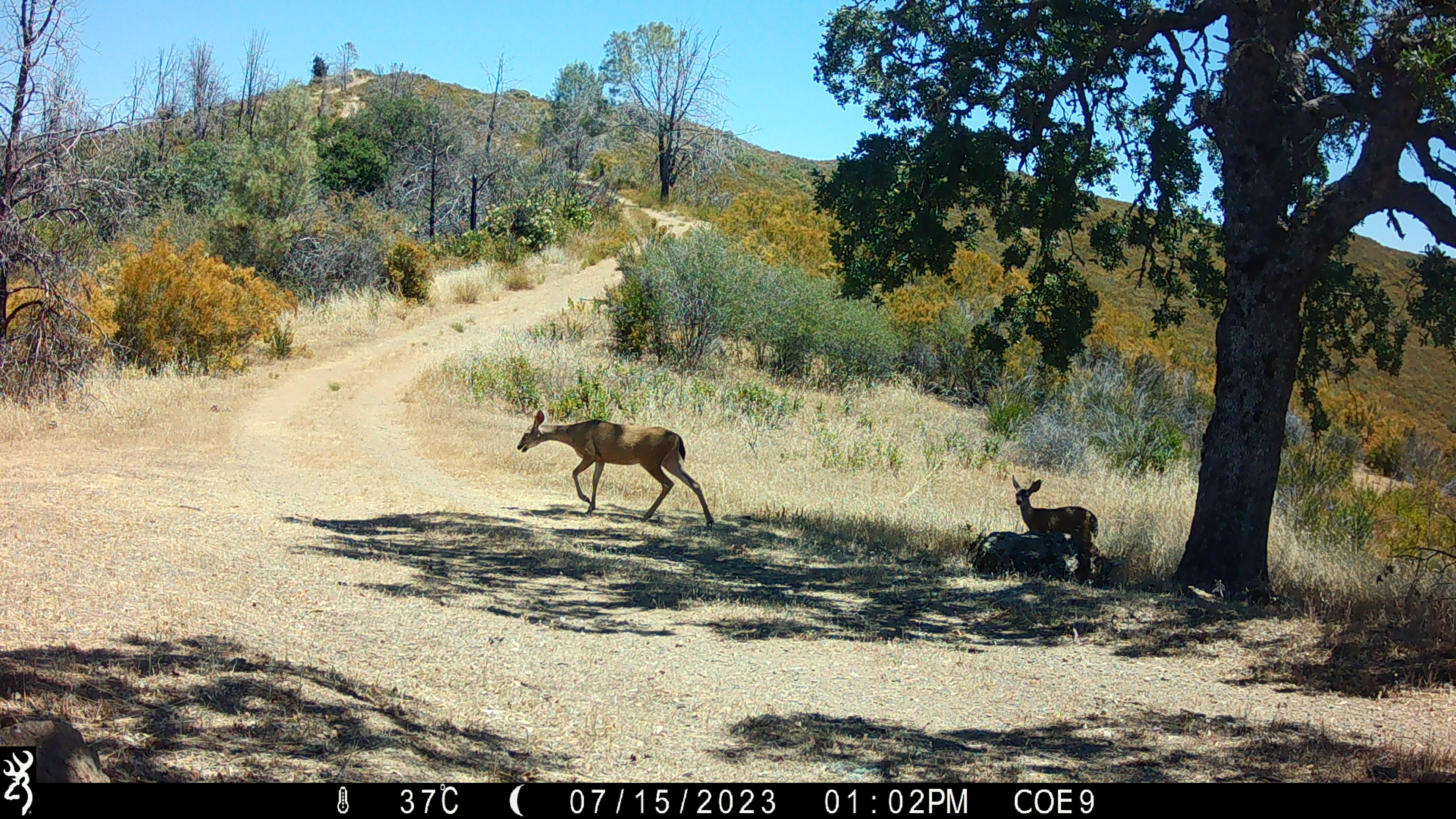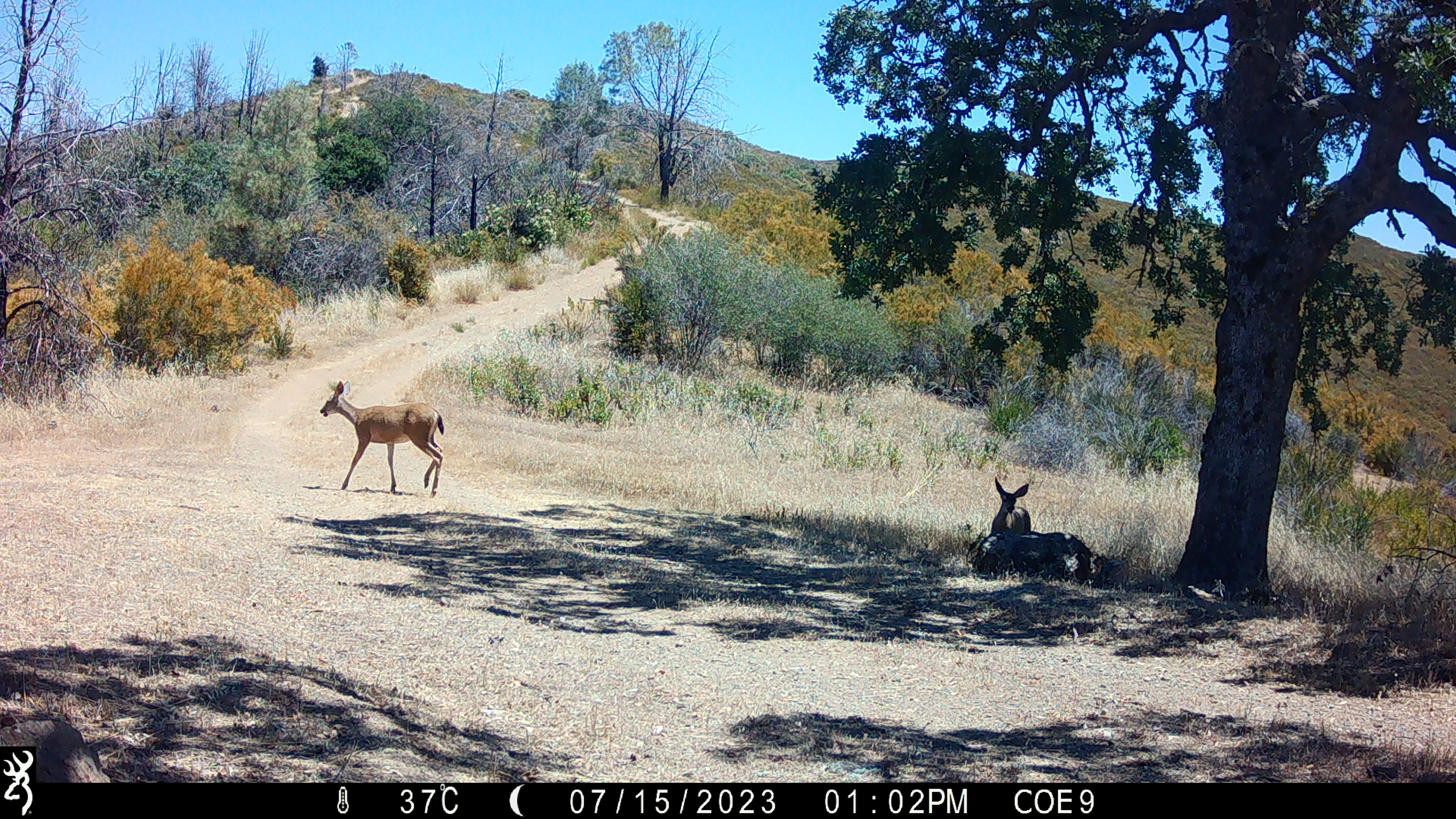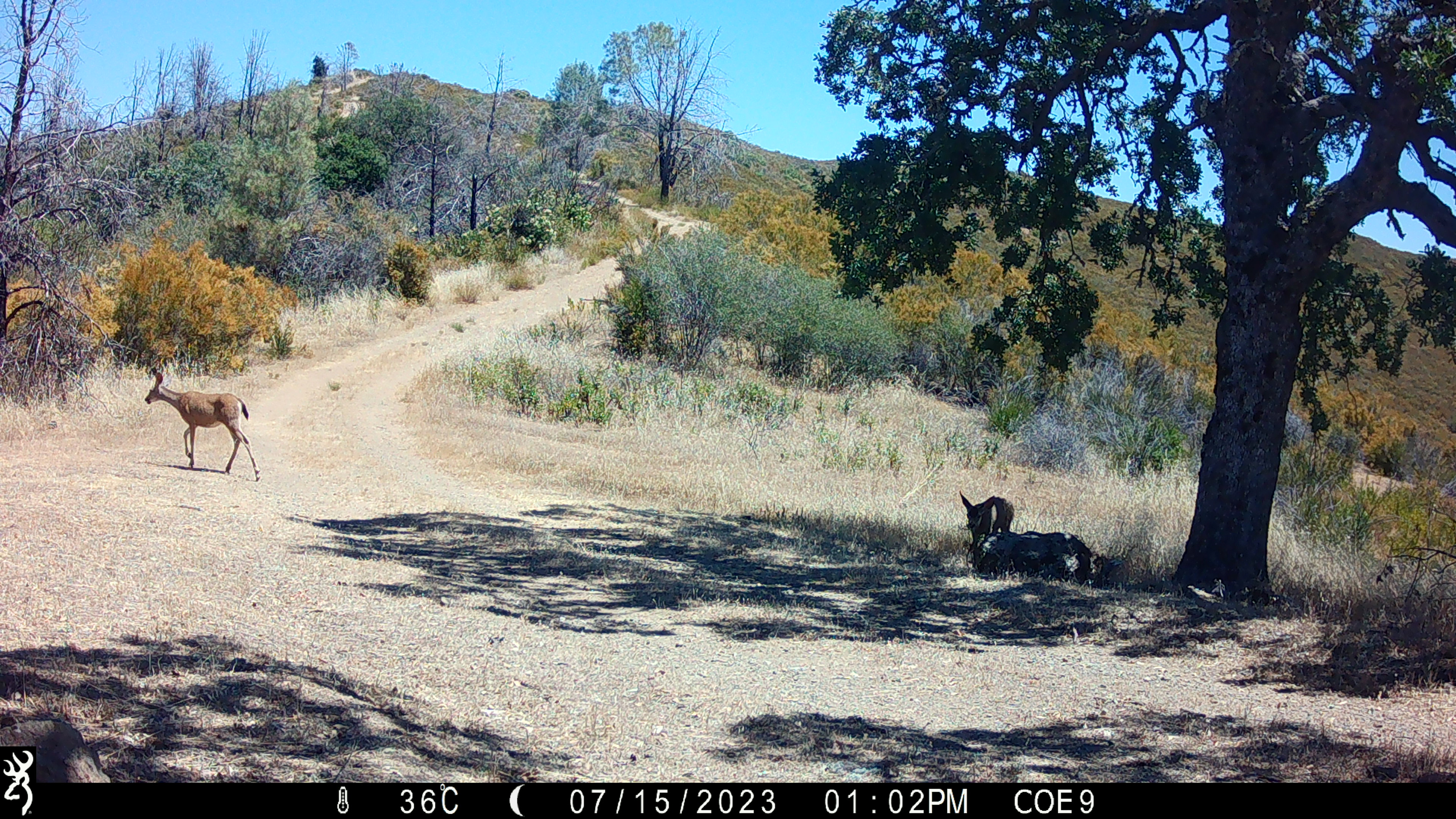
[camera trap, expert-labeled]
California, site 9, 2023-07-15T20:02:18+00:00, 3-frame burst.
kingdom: Animalia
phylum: Chordata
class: Mammalia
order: Artiodactyla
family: Cervidae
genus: Odocoileus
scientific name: Odocoileus hemionus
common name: mule deer